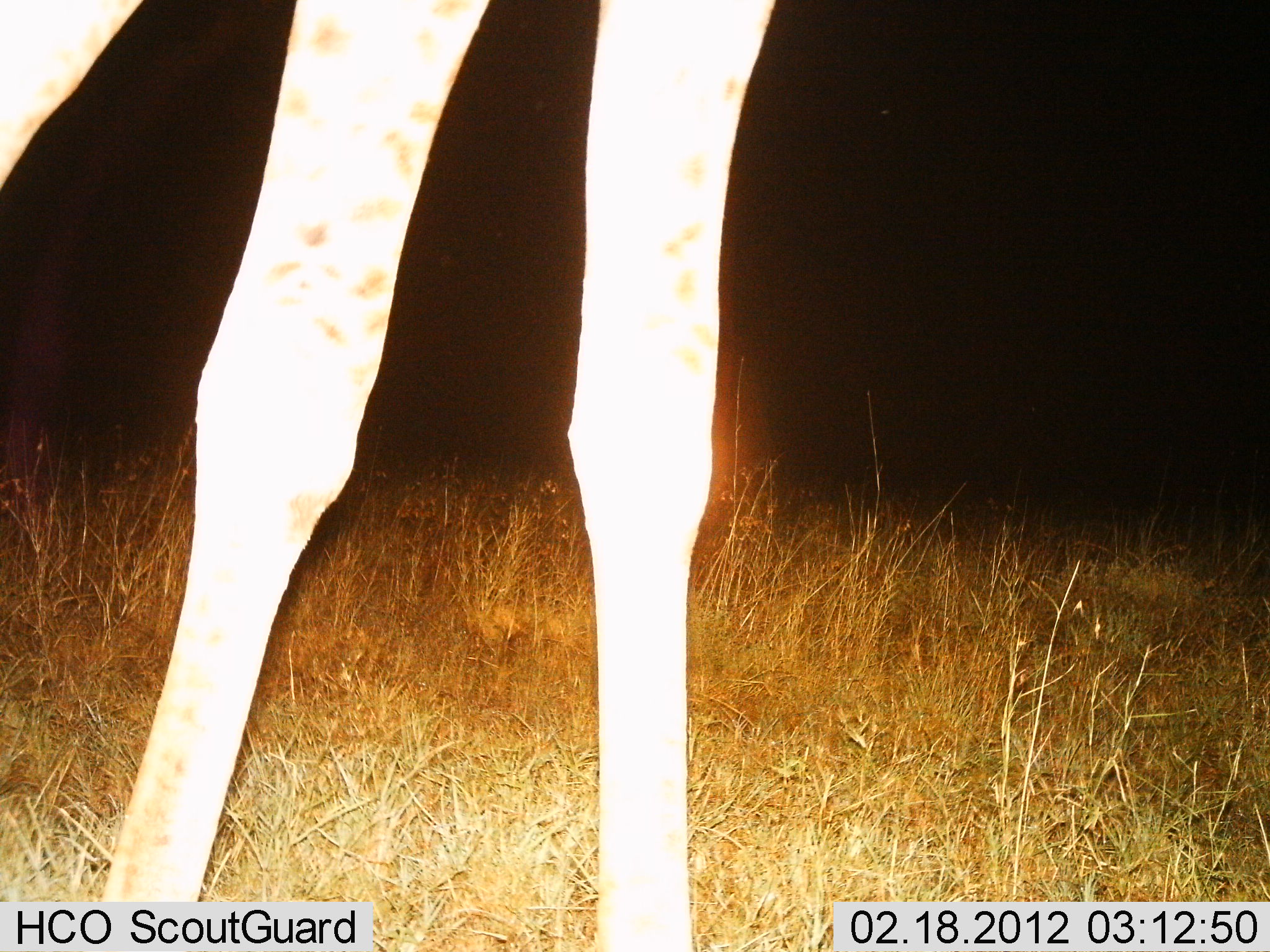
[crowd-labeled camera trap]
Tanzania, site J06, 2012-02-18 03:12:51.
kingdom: Animalia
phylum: Chordata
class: Mammalia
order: Artiodactyla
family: Giraffidae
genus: Giraffa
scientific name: Giraffa camelopardalis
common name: giraffe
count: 1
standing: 78%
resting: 0%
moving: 22%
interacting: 0%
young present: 0%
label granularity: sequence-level